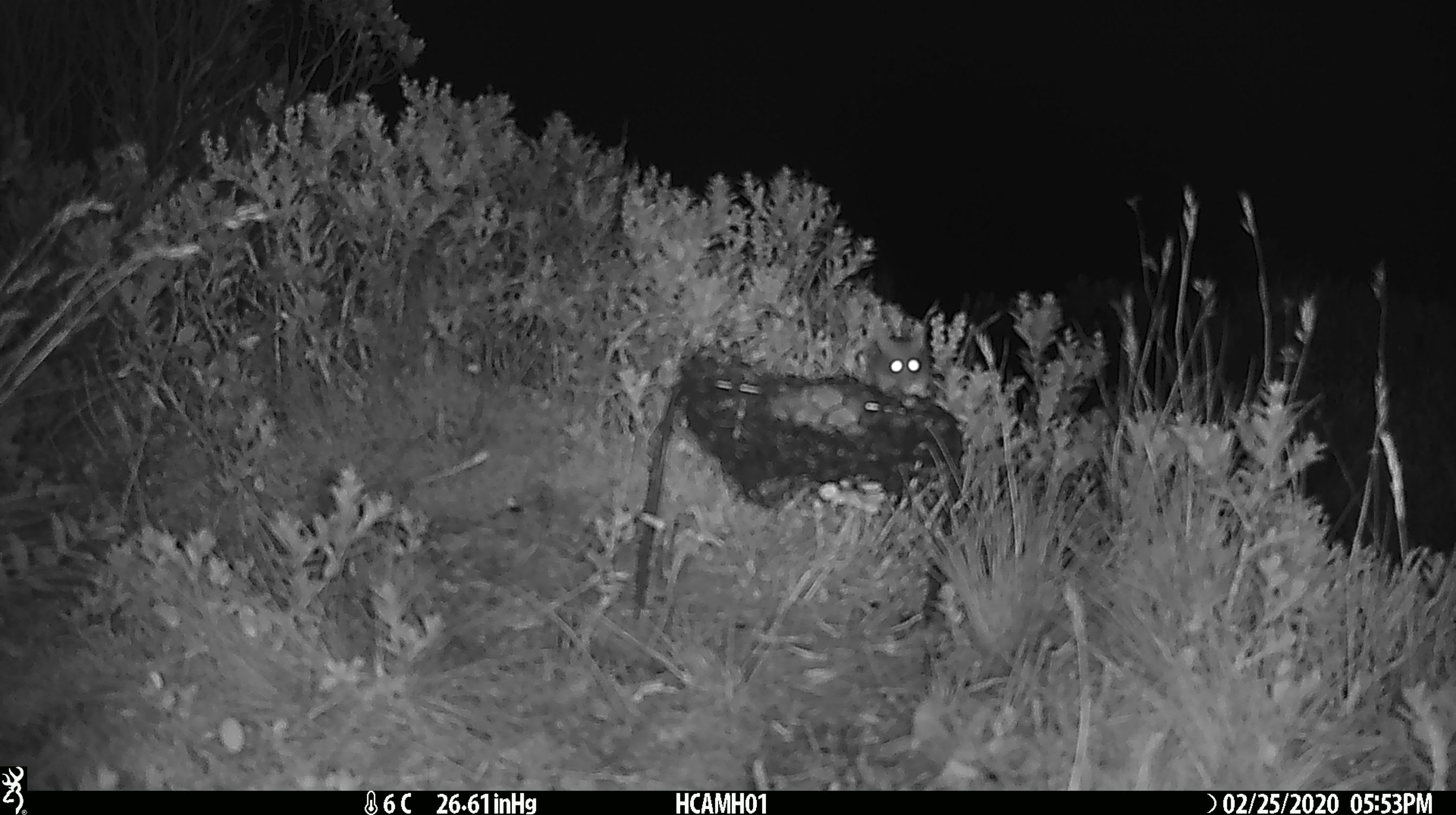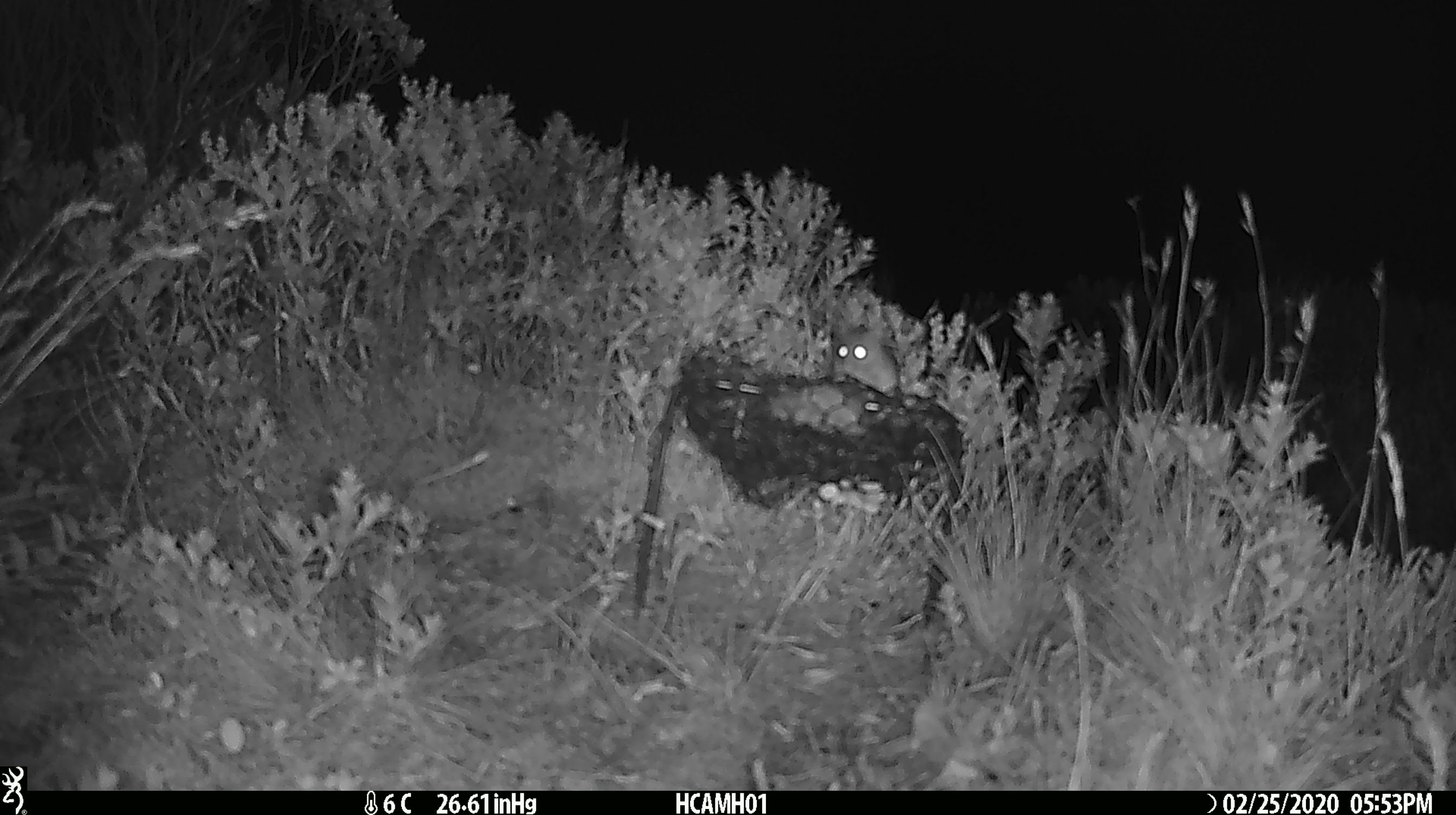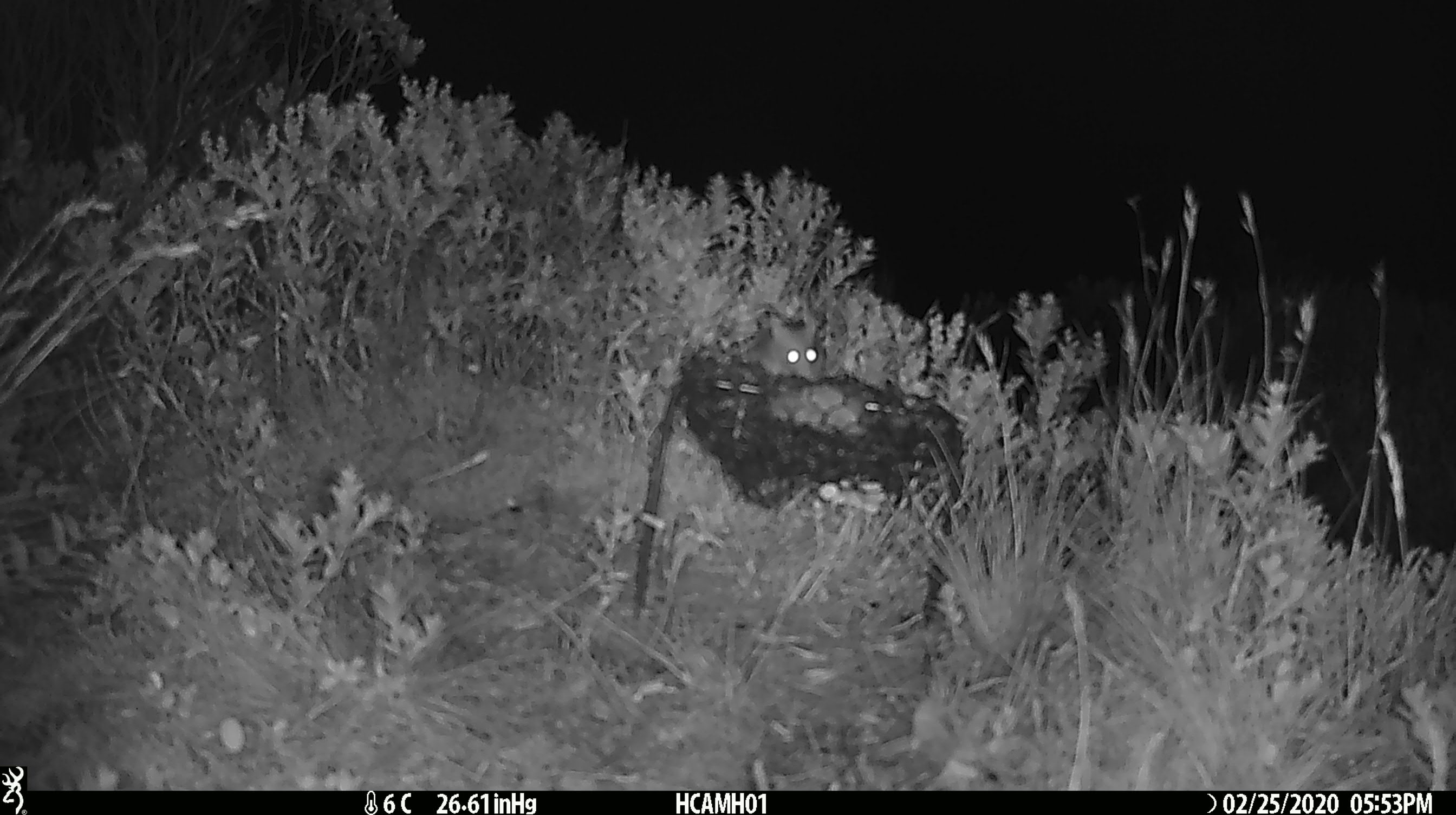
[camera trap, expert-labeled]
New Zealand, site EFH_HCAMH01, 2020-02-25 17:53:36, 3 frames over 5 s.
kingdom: Animalia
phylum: Chordata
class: Mammalia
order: Rodentia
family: Muridae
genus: Mus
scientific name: Mus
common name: mouse